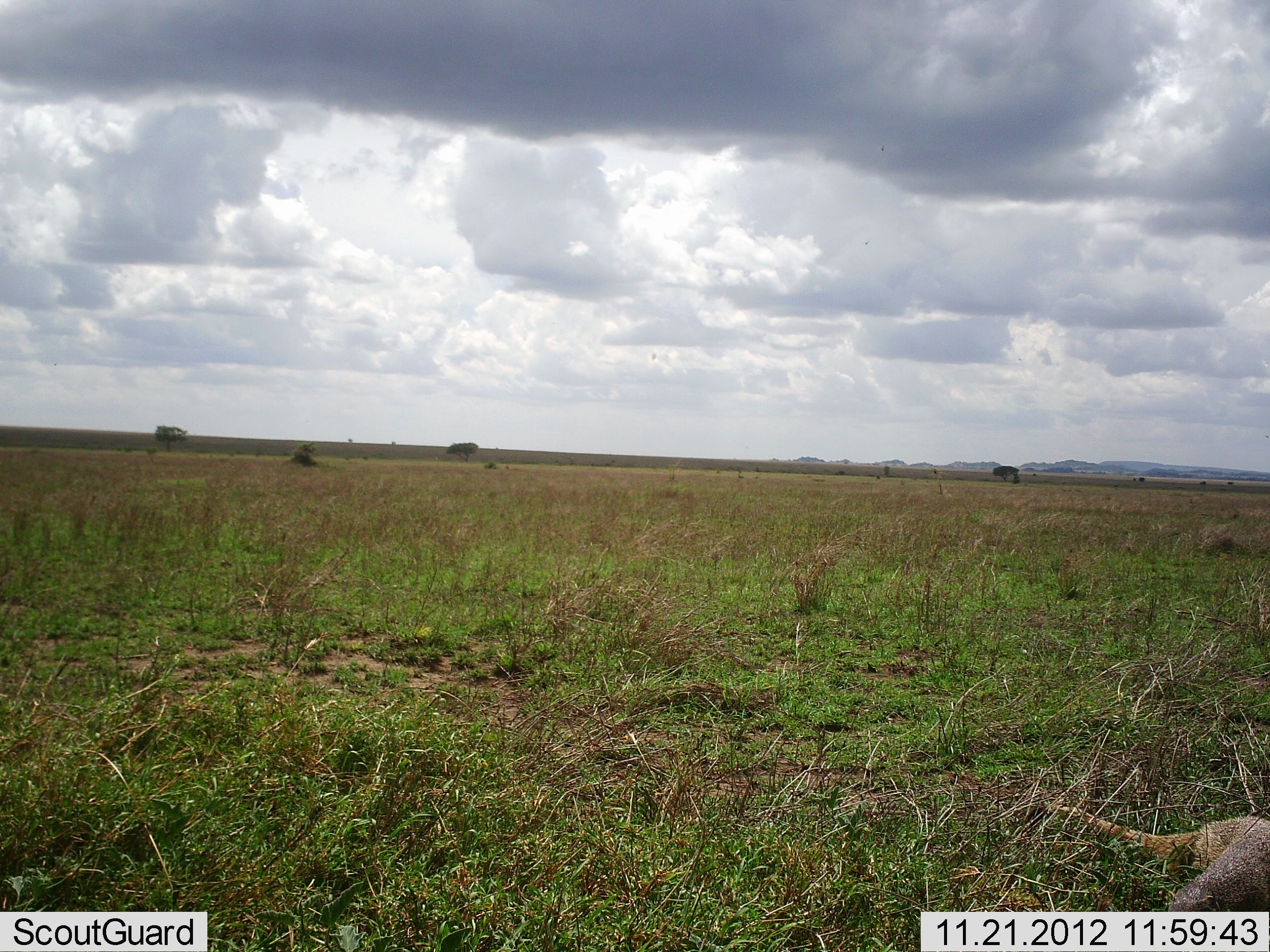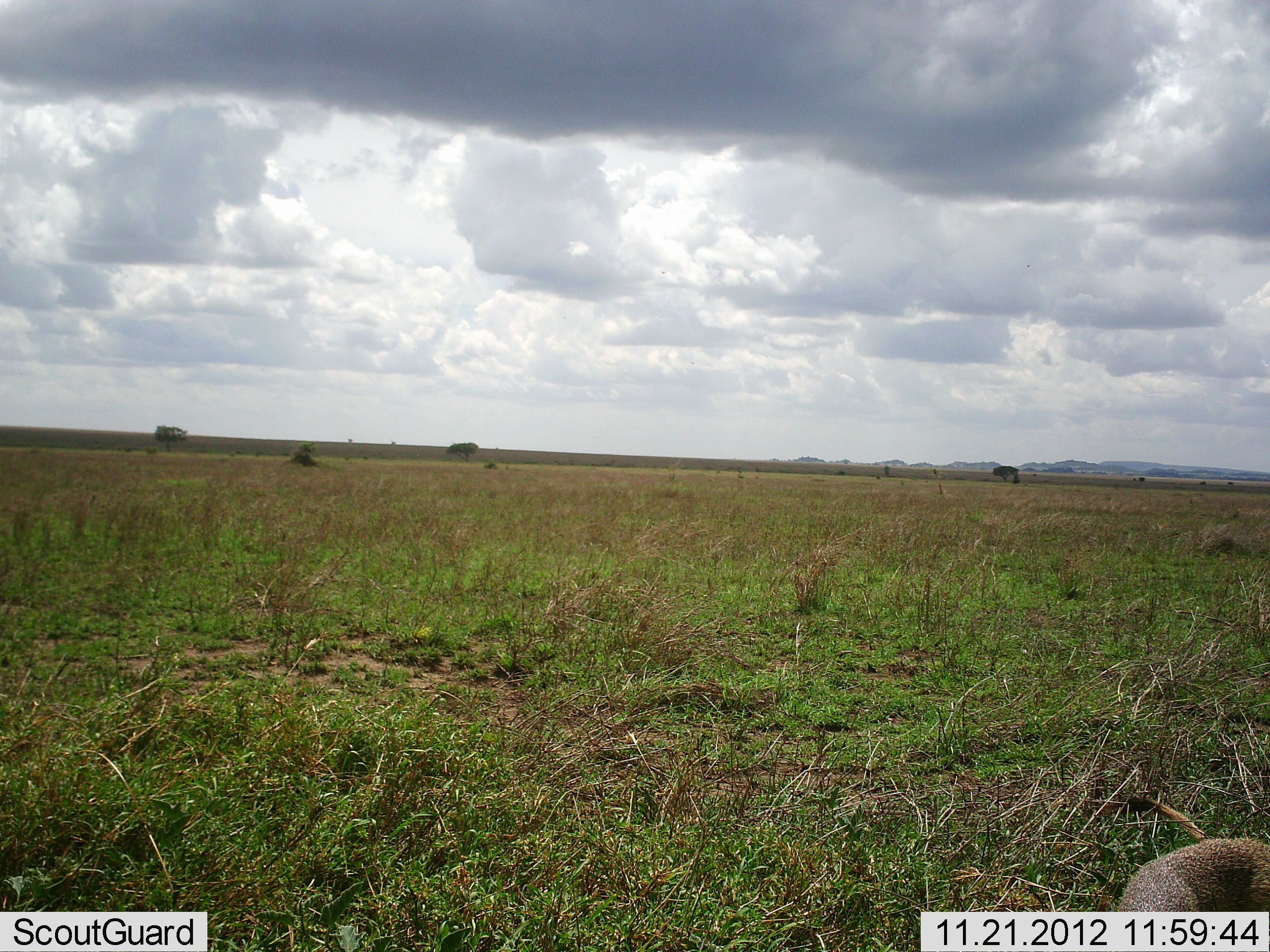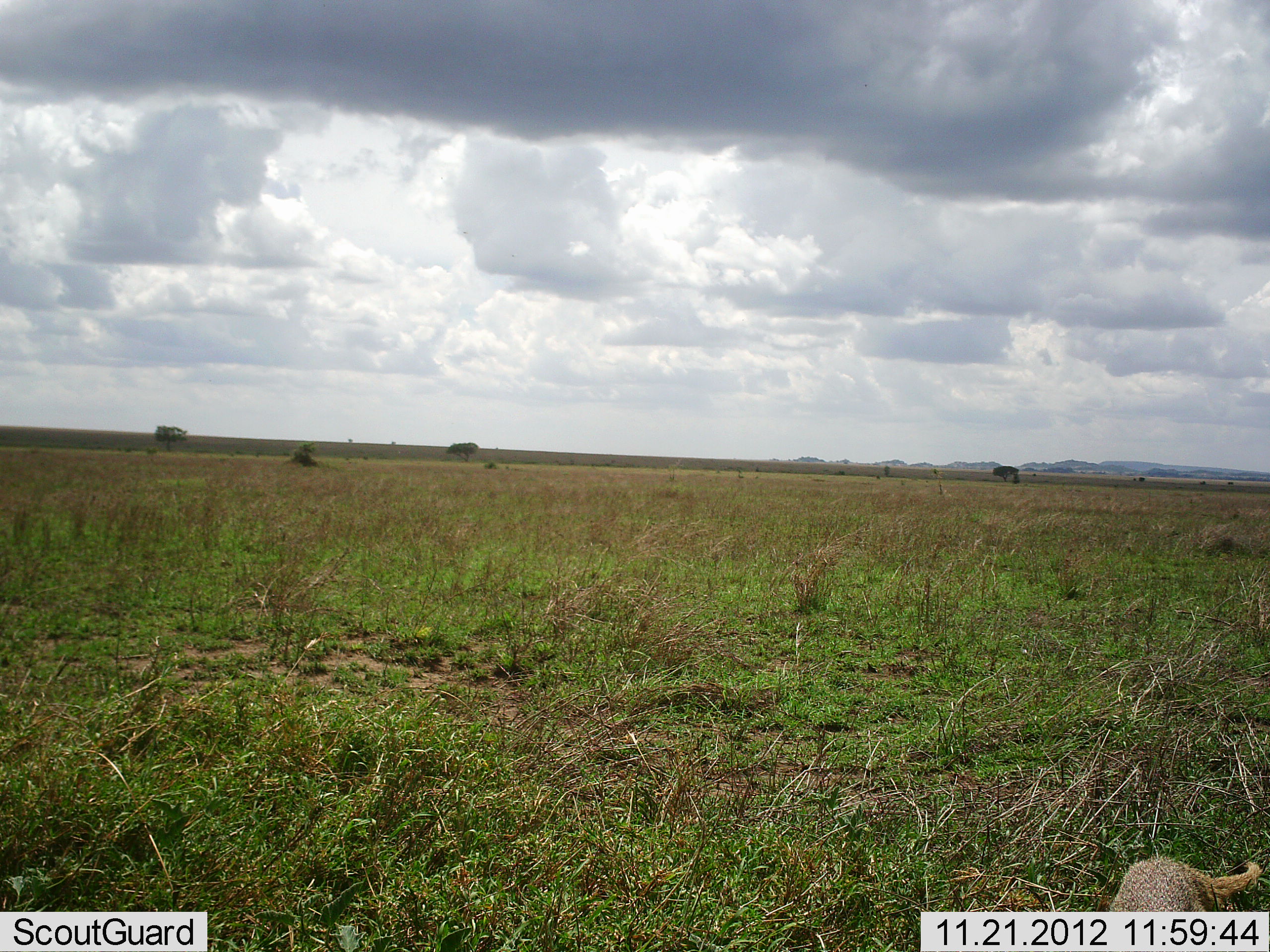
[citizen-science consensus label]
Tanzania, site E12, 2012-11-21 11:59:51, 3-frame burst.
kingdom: Animalia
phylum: Chordata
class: Mammalia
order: Carnivora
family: Herpestidae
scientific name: Herpestidae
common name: mongoose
Mongoose (Herpestidae), count 1. Behavior (volunteer vote fractions): standing 0%, resting 10%, moving 90%, interacting 0%. Young present (vote fraction): 0%. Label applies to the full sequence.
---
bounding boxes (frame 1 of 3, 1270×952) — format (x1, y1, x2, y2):
animal: (1049, 805, 1270, 952)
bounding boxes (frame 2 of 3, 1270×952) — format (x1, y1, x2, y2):
animal: (1111, 795, 1270, 952)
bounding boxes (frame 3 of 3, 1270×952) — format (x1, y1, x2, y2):
animal: (1106, 856, 1258, 952)